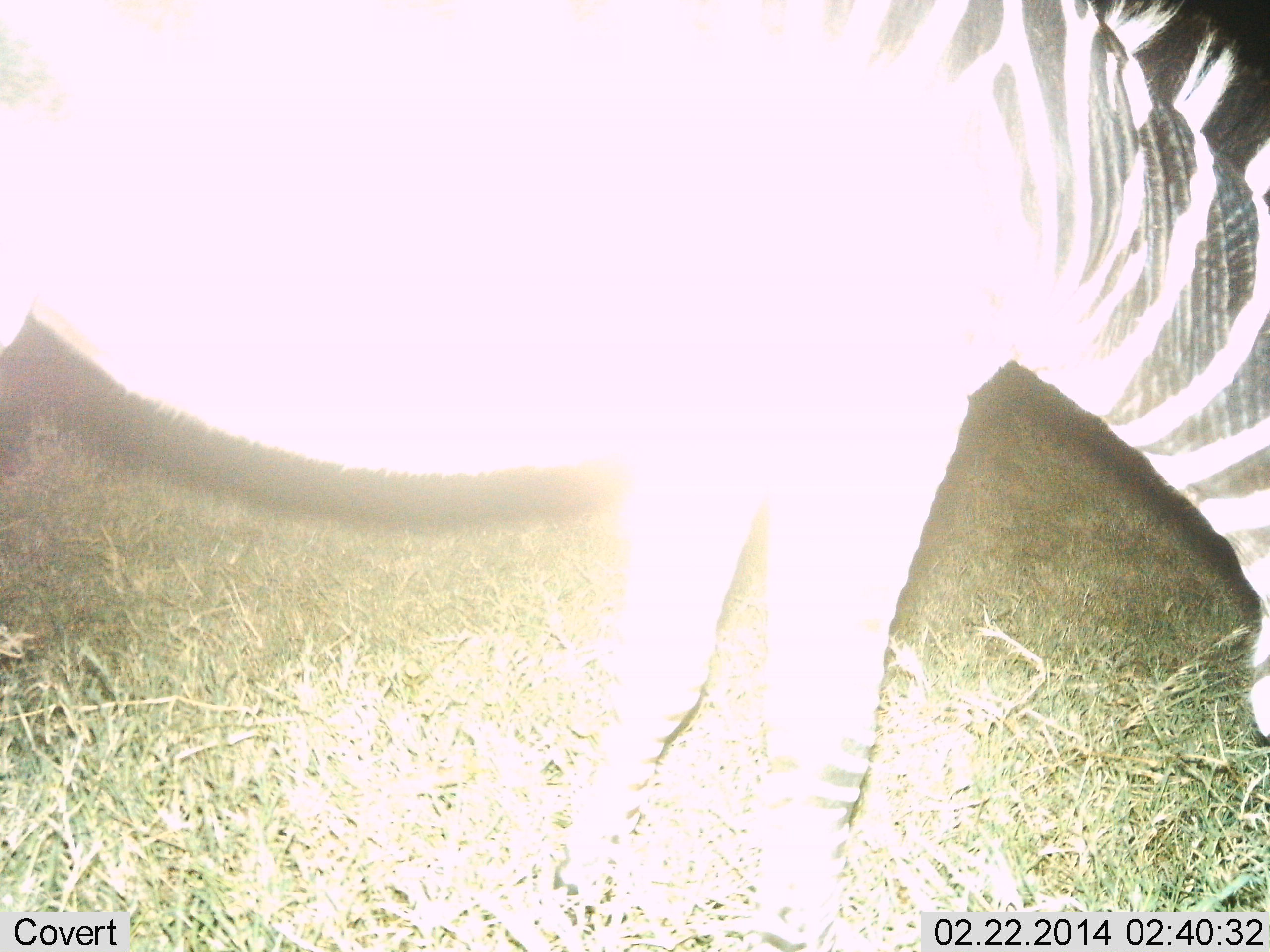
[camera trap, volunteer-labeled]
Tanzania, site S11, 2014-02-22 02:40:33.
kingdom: Animalia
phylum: Chordata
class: Mammalia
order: Perissodactyla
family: Equidae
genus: Equus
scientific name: Equus quagga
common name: plains zebra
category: zebra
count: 1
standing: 50%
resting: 0%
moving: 0%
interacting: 0%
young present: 0%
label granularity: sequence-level